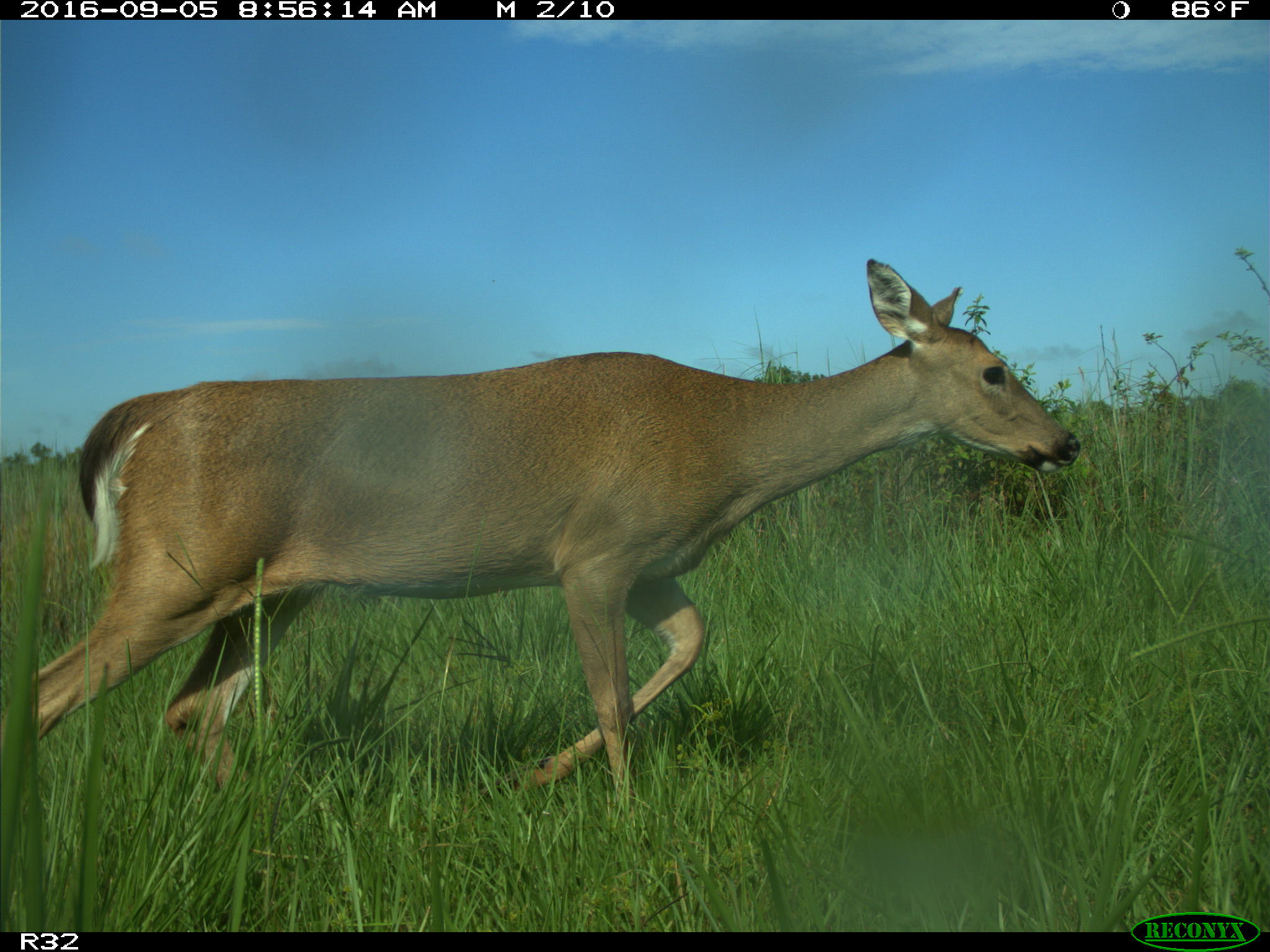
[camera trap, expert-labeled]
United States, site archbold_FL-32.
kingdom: Animalia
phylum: Chordata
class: Mammalia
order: Artiodactyla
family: Cervidae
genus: Odocoileus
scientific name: Odocoileus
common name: deer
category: unidentified deer